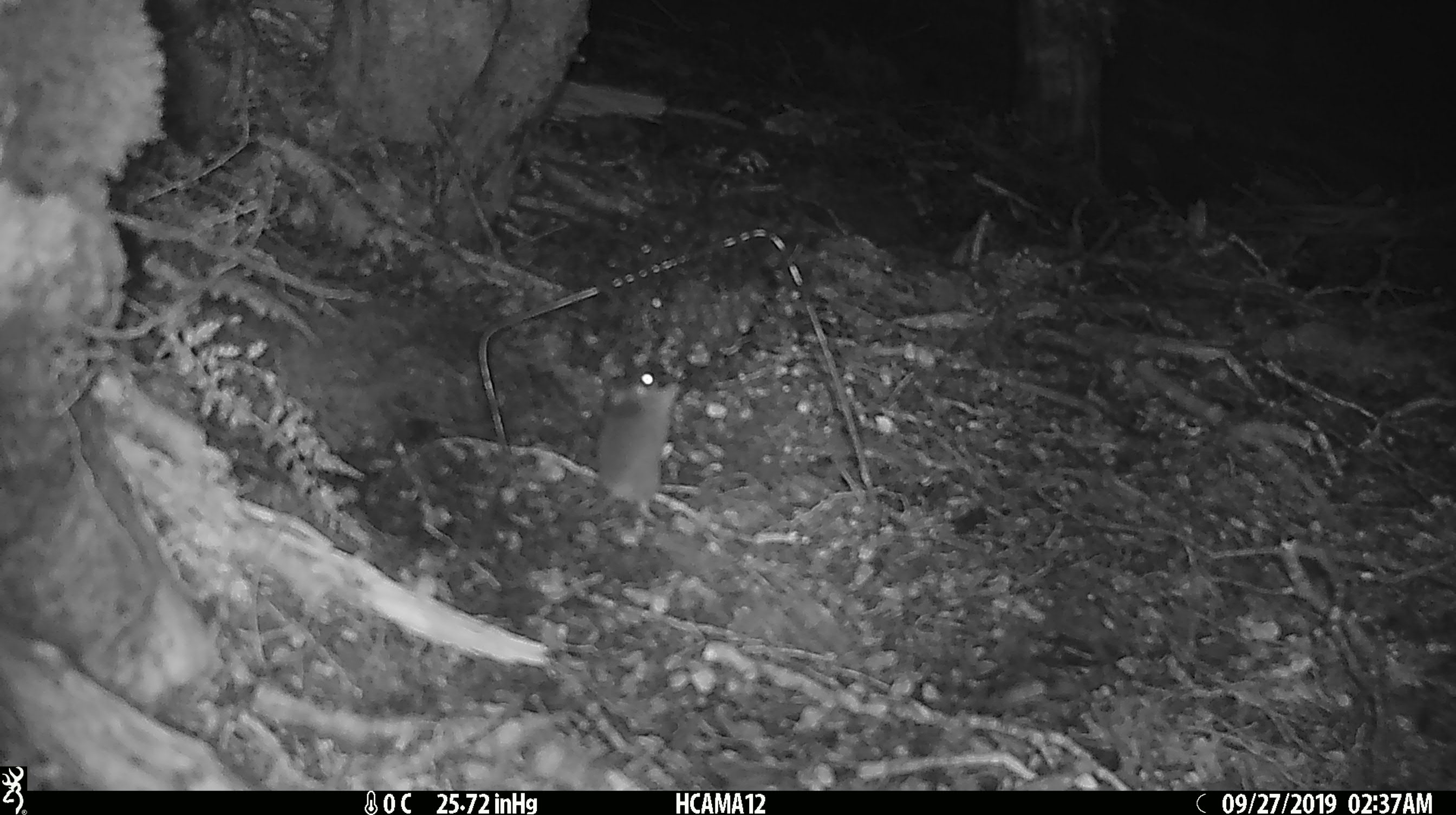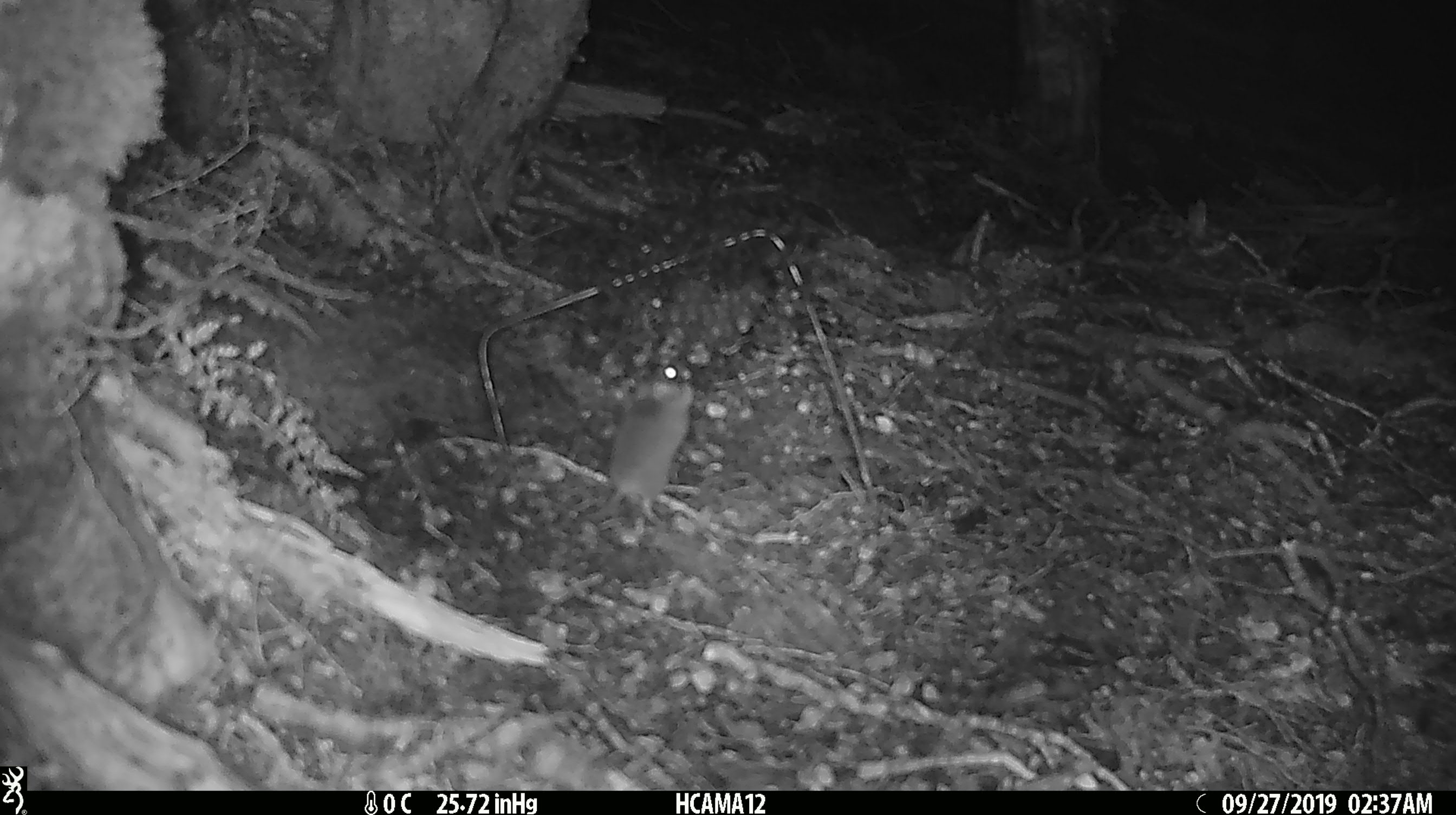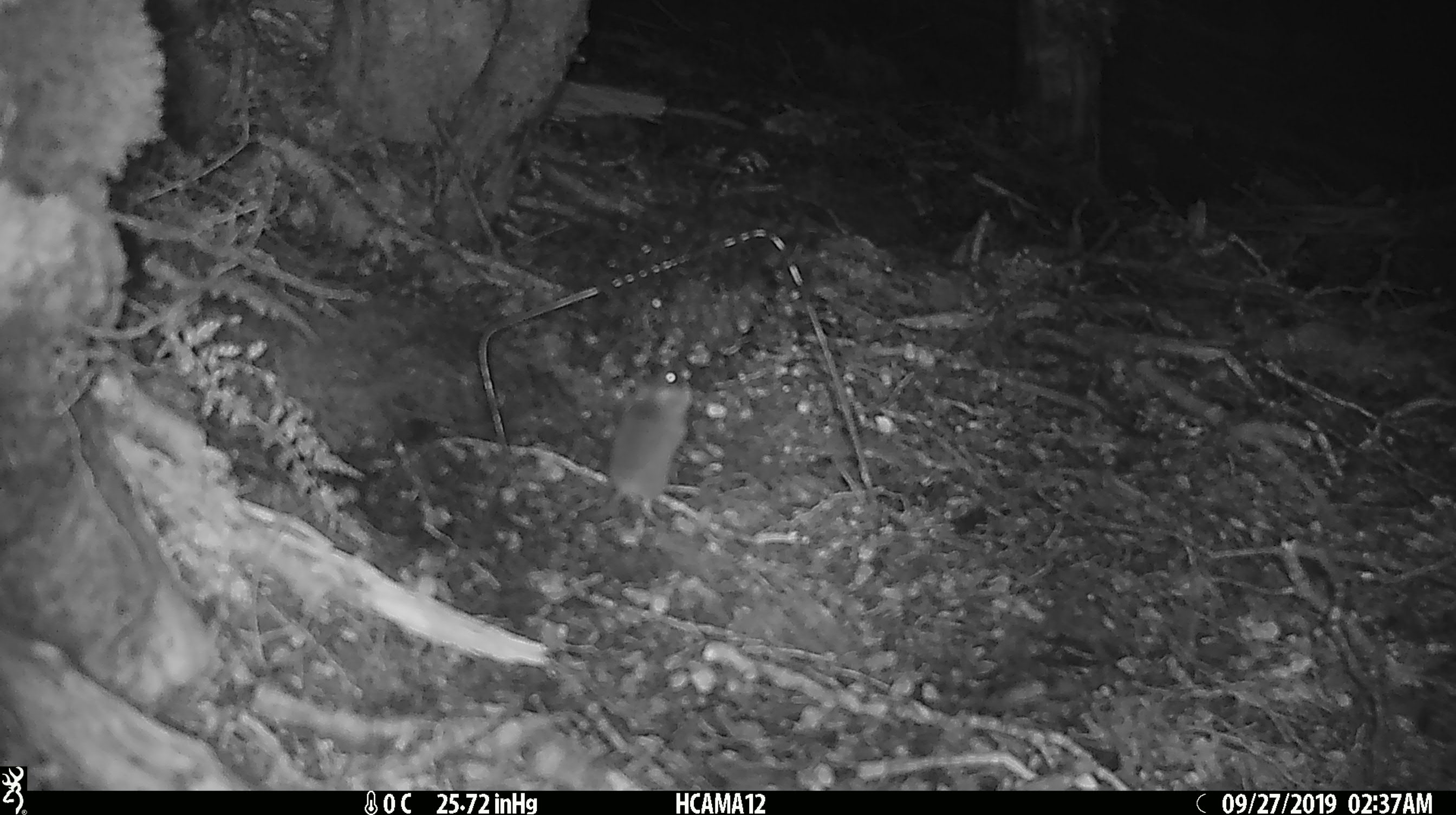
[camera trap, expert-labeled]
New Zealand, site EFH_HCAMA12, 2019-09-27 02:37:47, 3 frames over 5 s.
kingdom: Animalia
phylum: Chordata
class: Mammalia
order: Rodentia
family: Muridae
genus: Mus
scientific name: Mus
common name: mouse